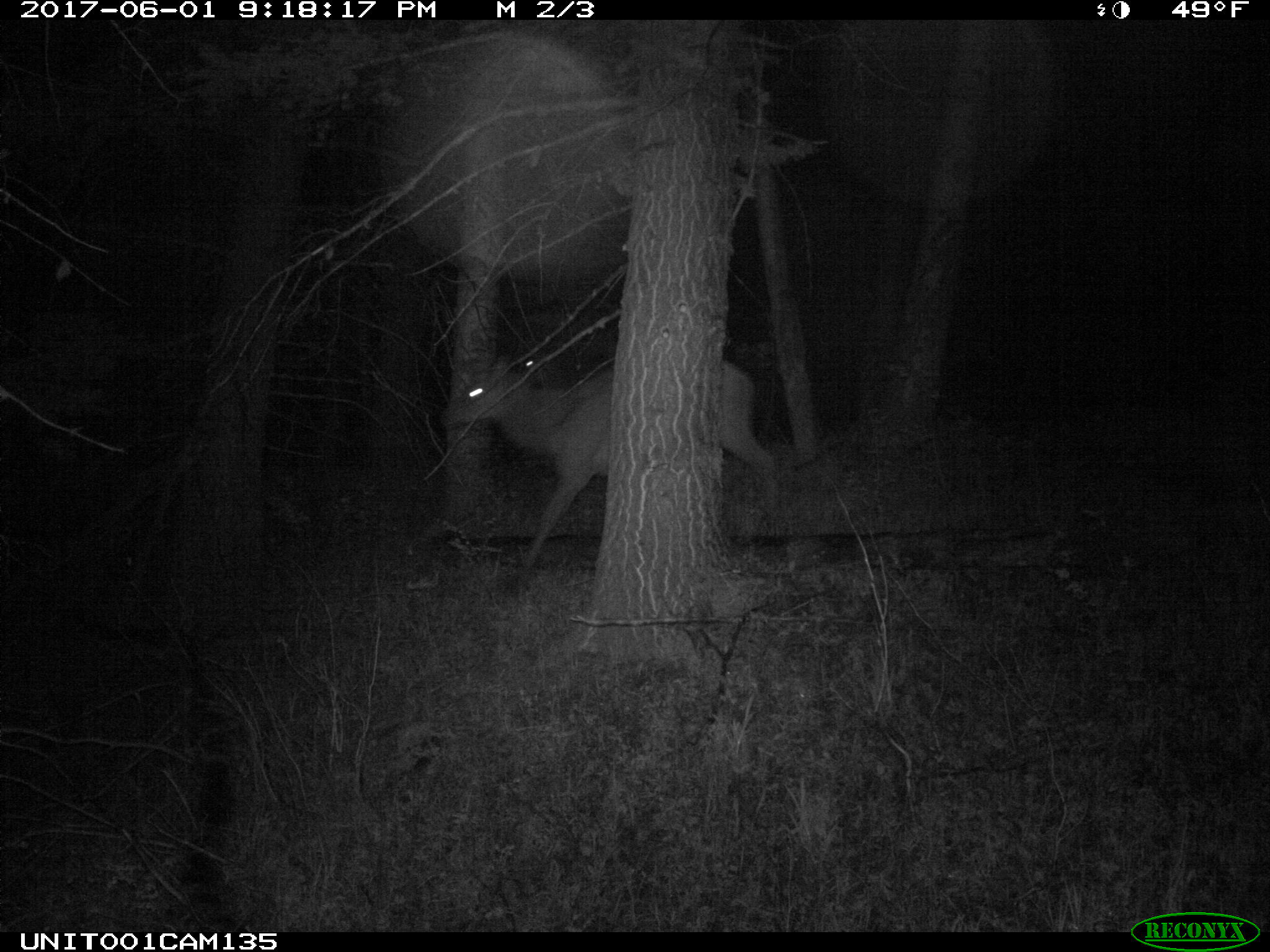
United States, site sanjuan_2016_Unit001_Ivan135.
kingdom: Animalia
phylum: Chordata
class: Mammalia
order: Artiodactyla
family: Cervidae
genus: Cervus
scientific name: Cervus elaphus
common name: red deer